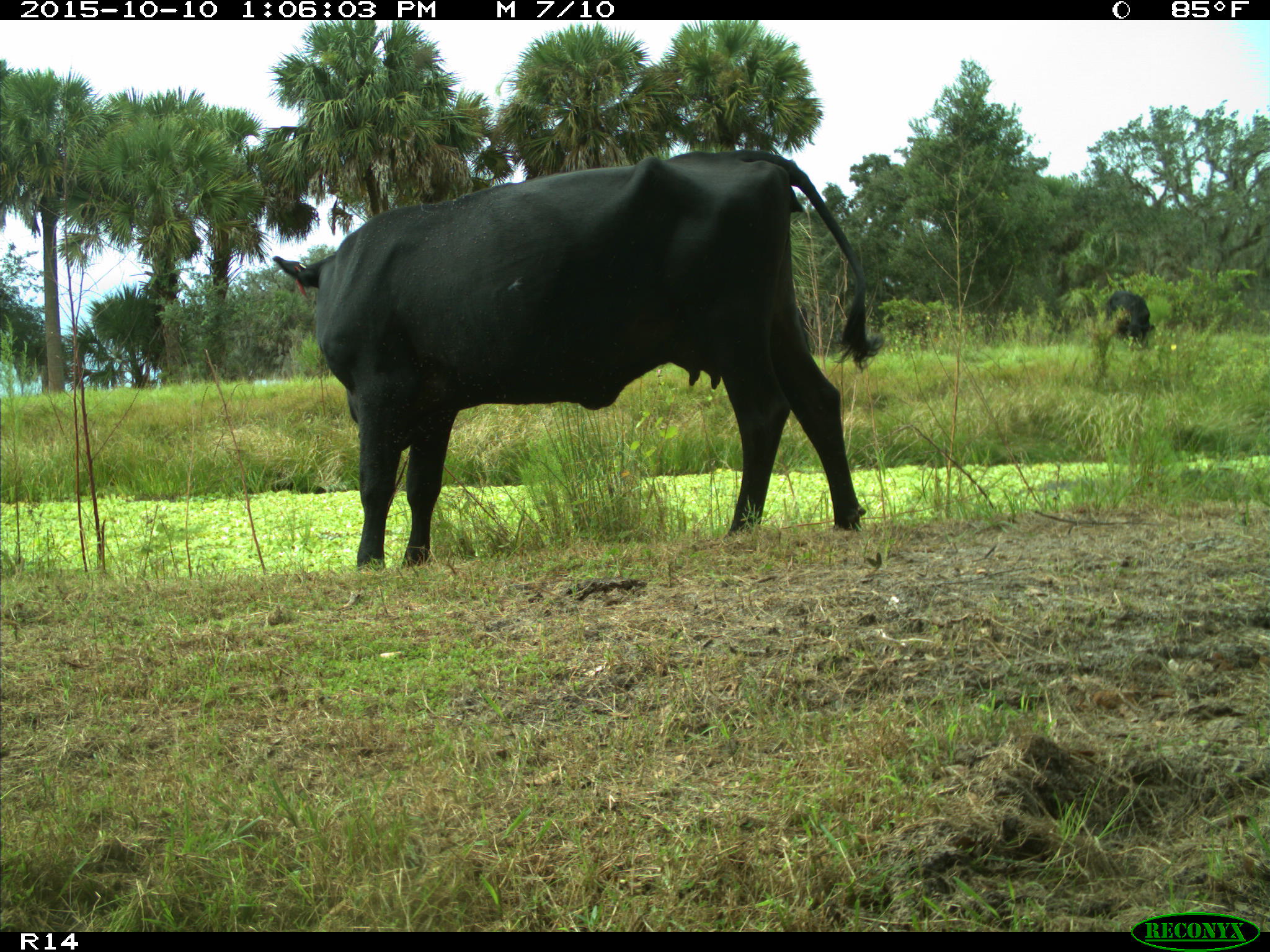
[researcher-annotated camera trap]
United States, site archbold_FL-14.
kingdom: Animalia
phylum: Chordata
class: Mammalia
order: Artiodactyla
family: Bovidae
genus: Bos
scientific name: Bos taurus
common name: domestic cow